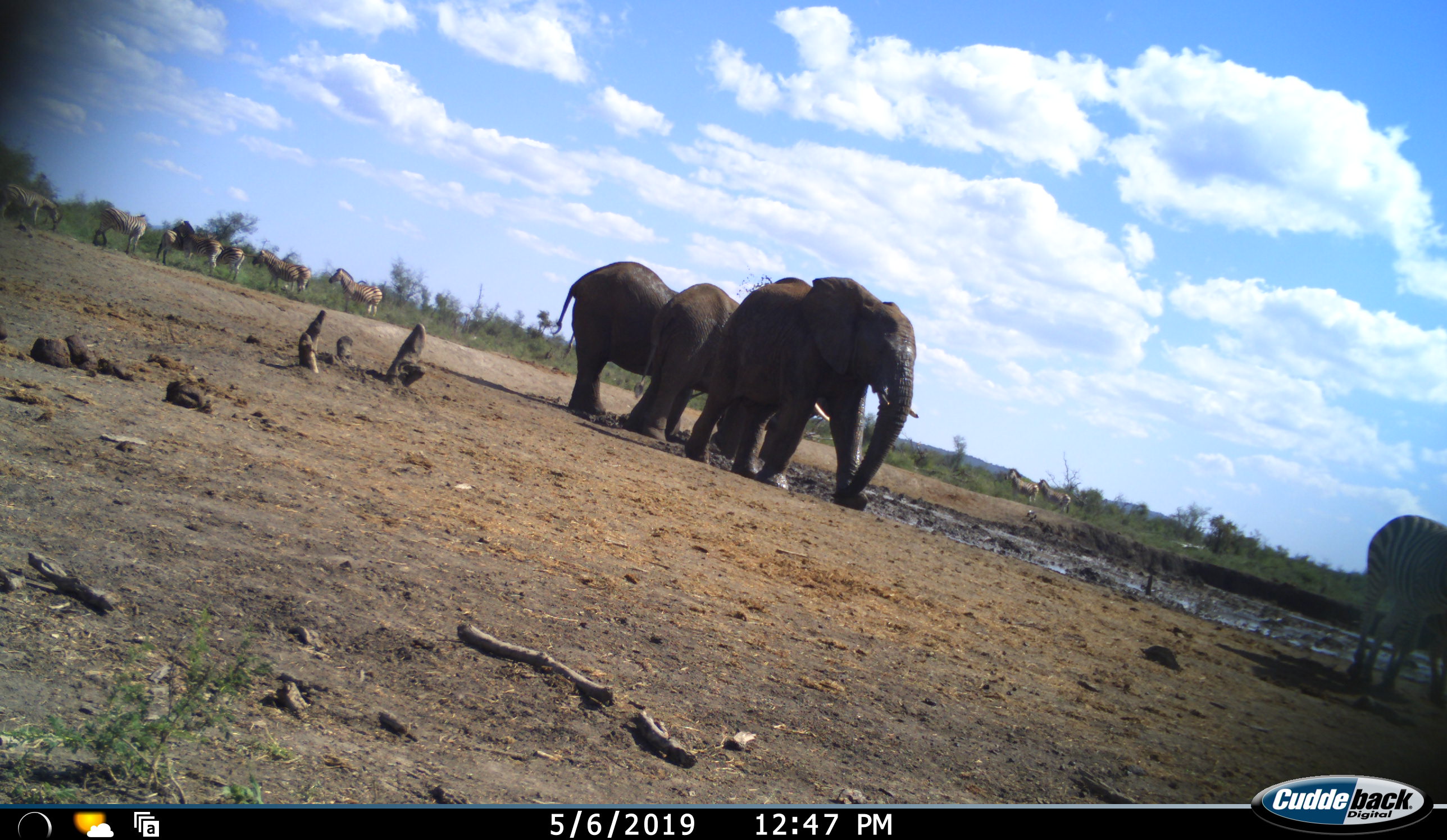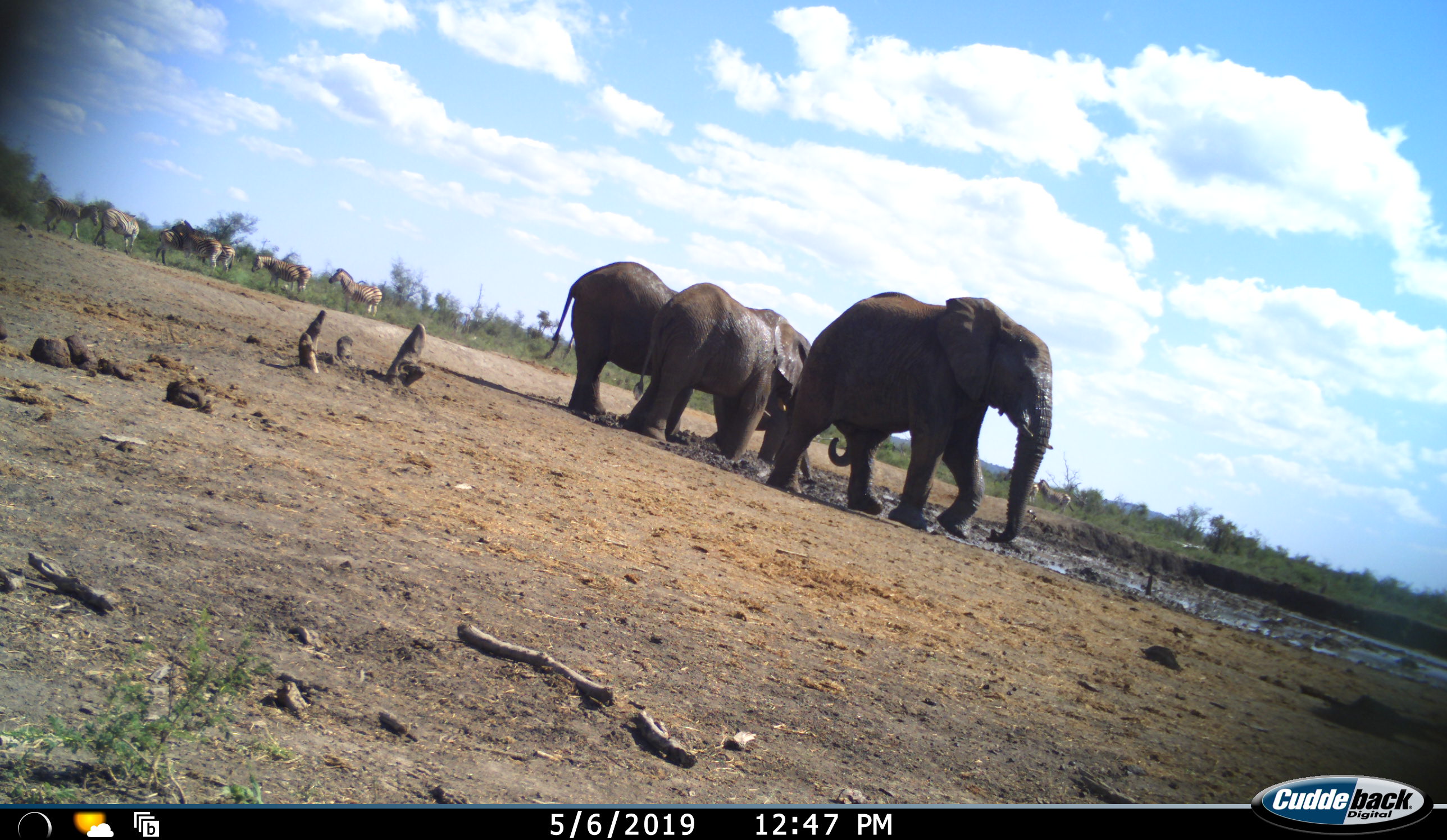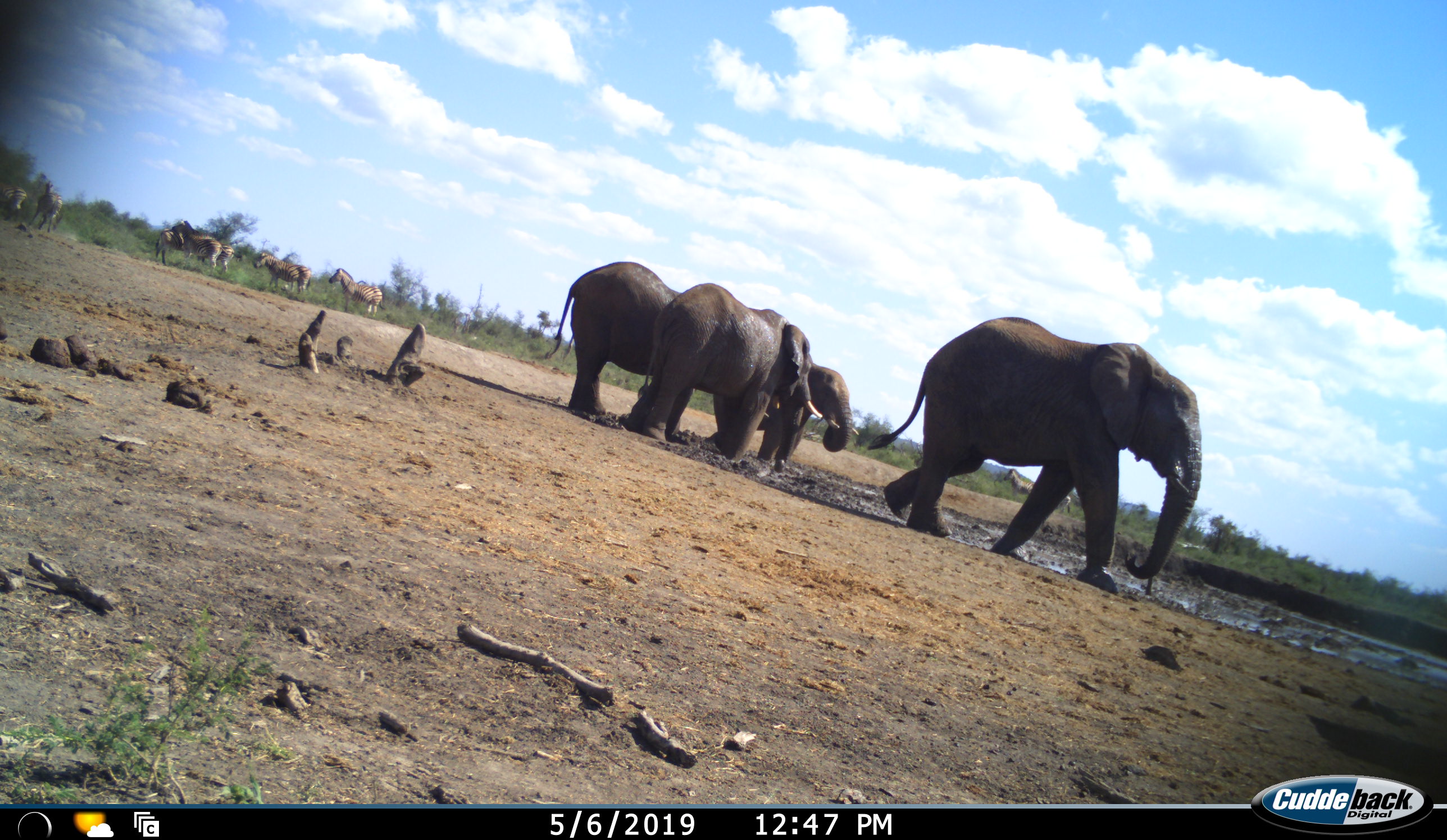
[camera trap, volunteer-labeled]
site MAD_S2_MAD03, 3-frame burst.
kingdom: Animalia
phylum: Chordata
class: Mammalia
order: Proboscidea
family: Elephantidae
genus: Loxodonta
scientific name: Loxodonta africana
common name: african bush elephant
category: elephant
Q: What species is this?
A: Elephant (african bush elephant) (Loxodonta africana).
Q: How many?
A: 4.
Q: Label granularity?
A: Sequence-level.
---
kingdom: Animalia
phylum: Chordata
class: Mammalia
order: Perissodactyla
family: Equidae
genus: Equus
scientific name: Equus quagga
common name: plains zebra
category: zebraplains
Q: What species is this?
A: Zebraplains (plains zebra) (Equus quagga).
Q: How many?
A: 9.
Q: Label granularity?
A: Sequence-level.